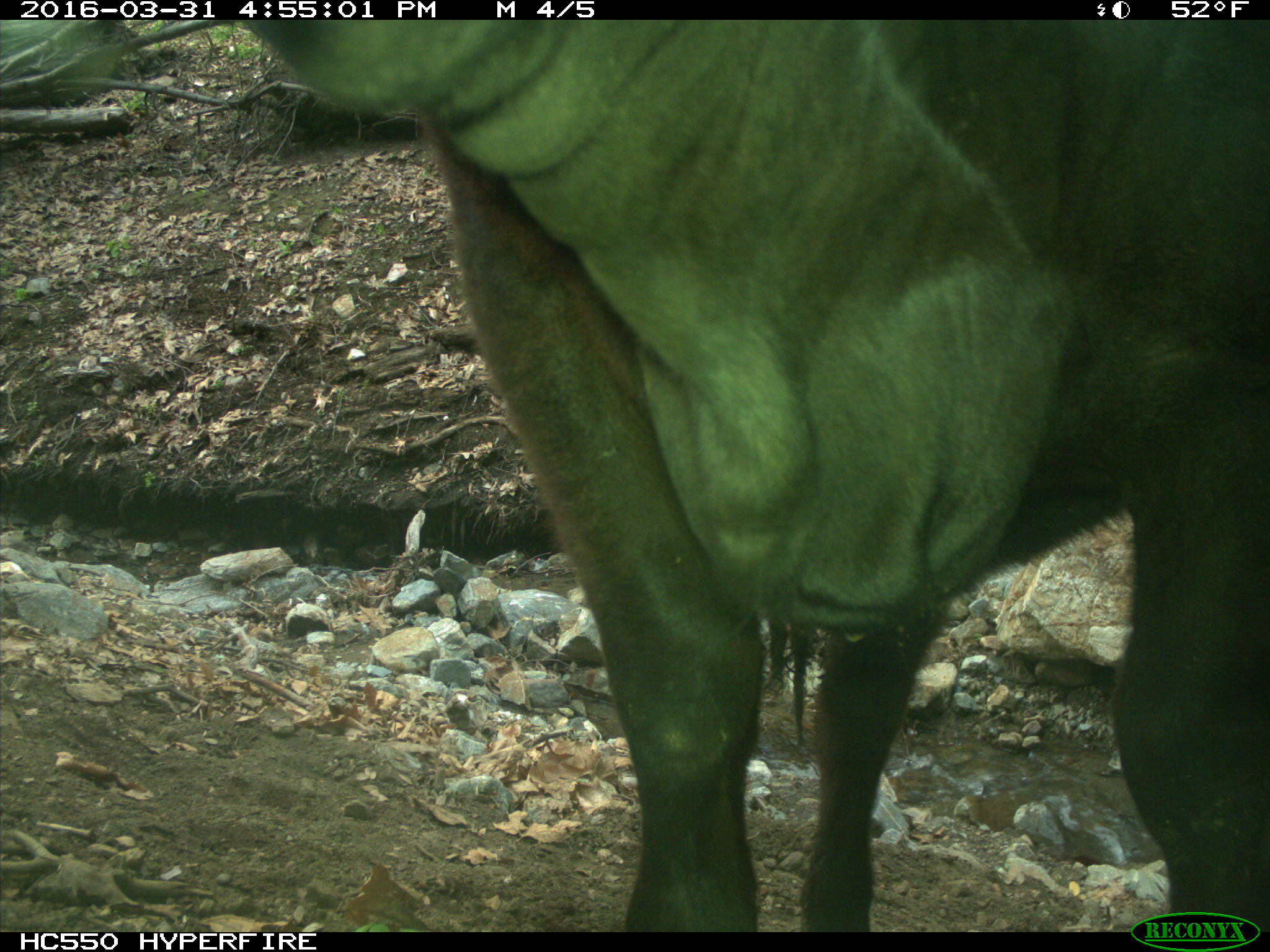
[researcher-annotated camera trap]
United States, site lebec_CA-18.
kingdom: Animalia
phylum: Chordata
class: Mammalia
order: Artiodactyla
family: Bovidae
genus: Bos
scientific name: Bos taurus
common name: domestic cow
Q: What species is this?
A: Bos taurus (domestic cow).